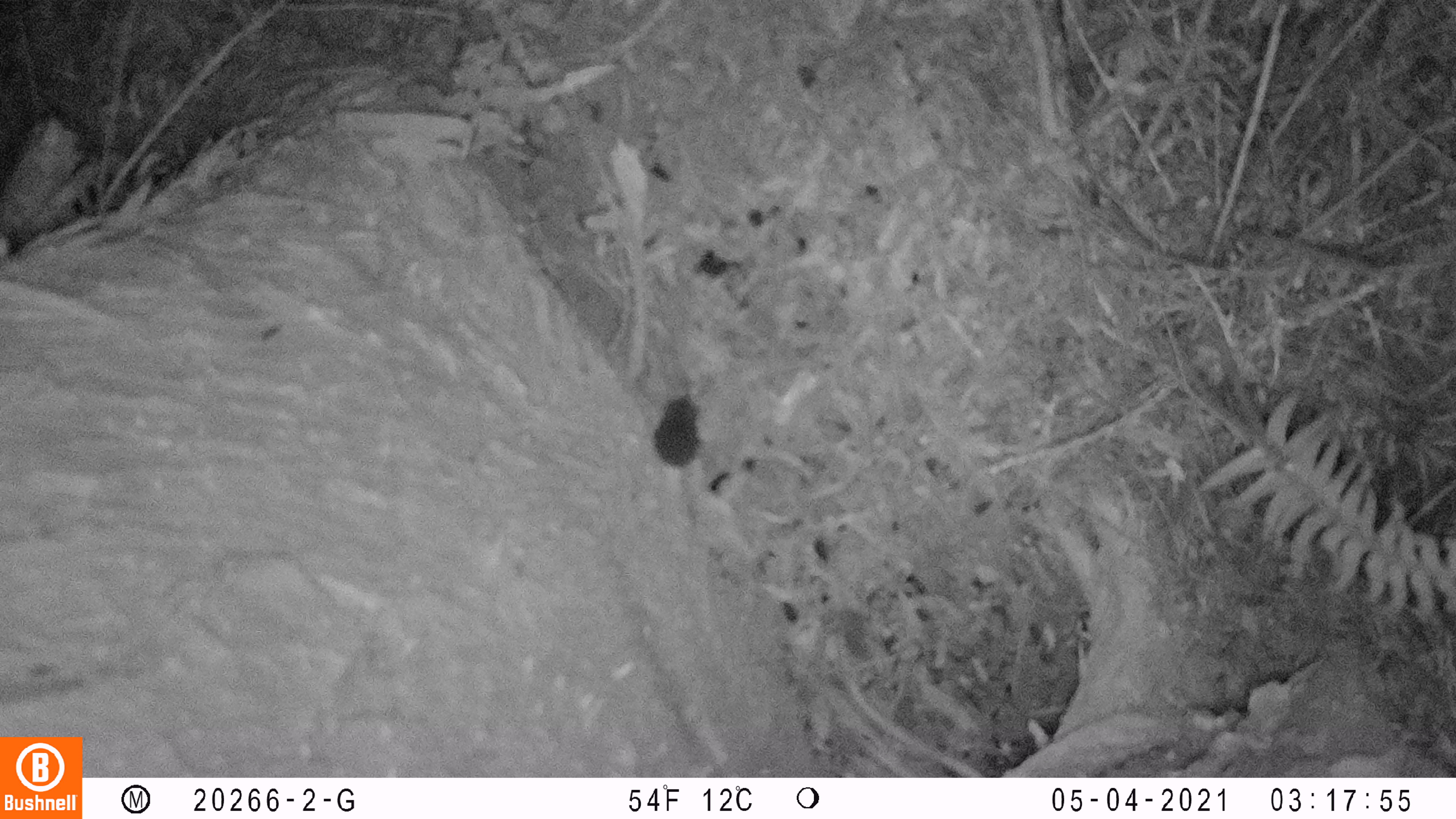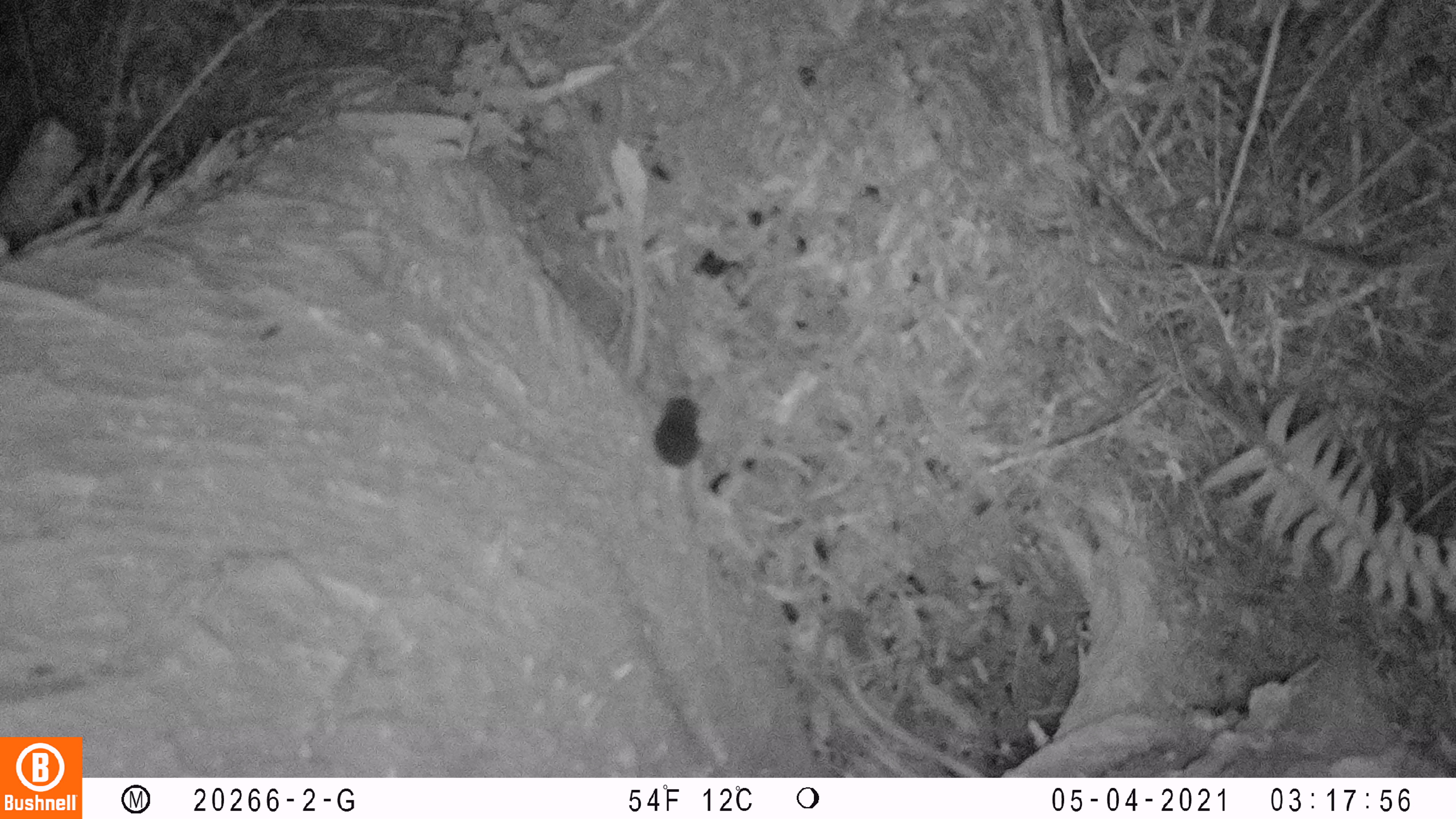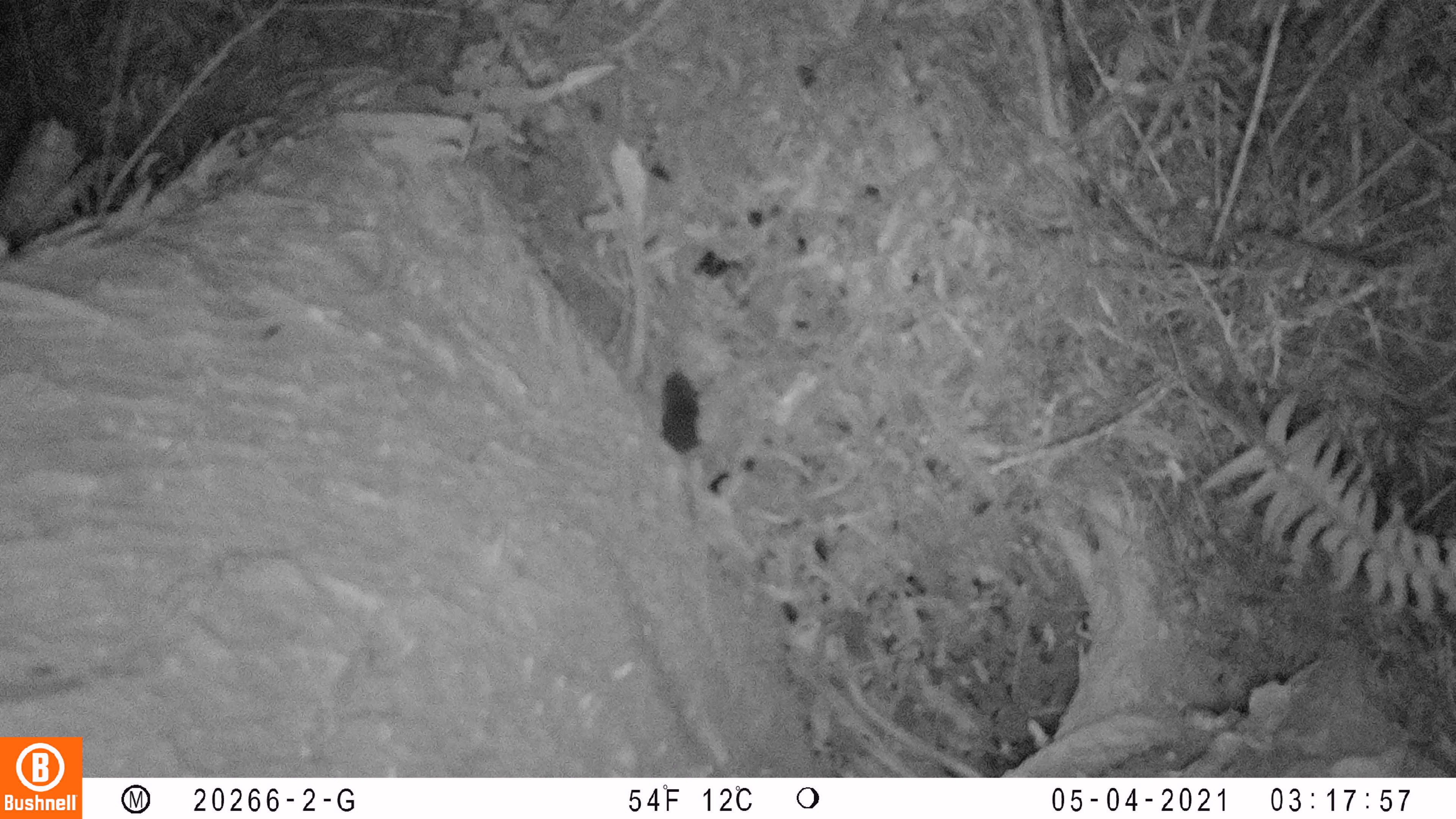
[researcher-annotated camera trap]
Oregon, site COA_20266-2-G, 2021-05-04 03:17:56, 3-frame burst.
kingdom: Animalia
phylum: Chordata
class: Mammalia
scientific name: Mammalia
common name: small mammal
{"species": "small mammal (Mammalia)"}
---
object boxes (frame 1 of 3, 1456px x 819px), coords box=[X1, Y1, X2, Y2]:
small mammal: box=[595, 344, 744, 518]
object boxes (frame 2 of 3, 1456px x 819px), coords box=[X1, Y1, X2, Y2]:
small mammal: box=[606, 346, 752, 533]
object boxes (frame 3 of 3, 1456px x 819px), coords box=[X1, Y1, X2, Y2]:
small mammal: box=[621, 346, 737, 527]